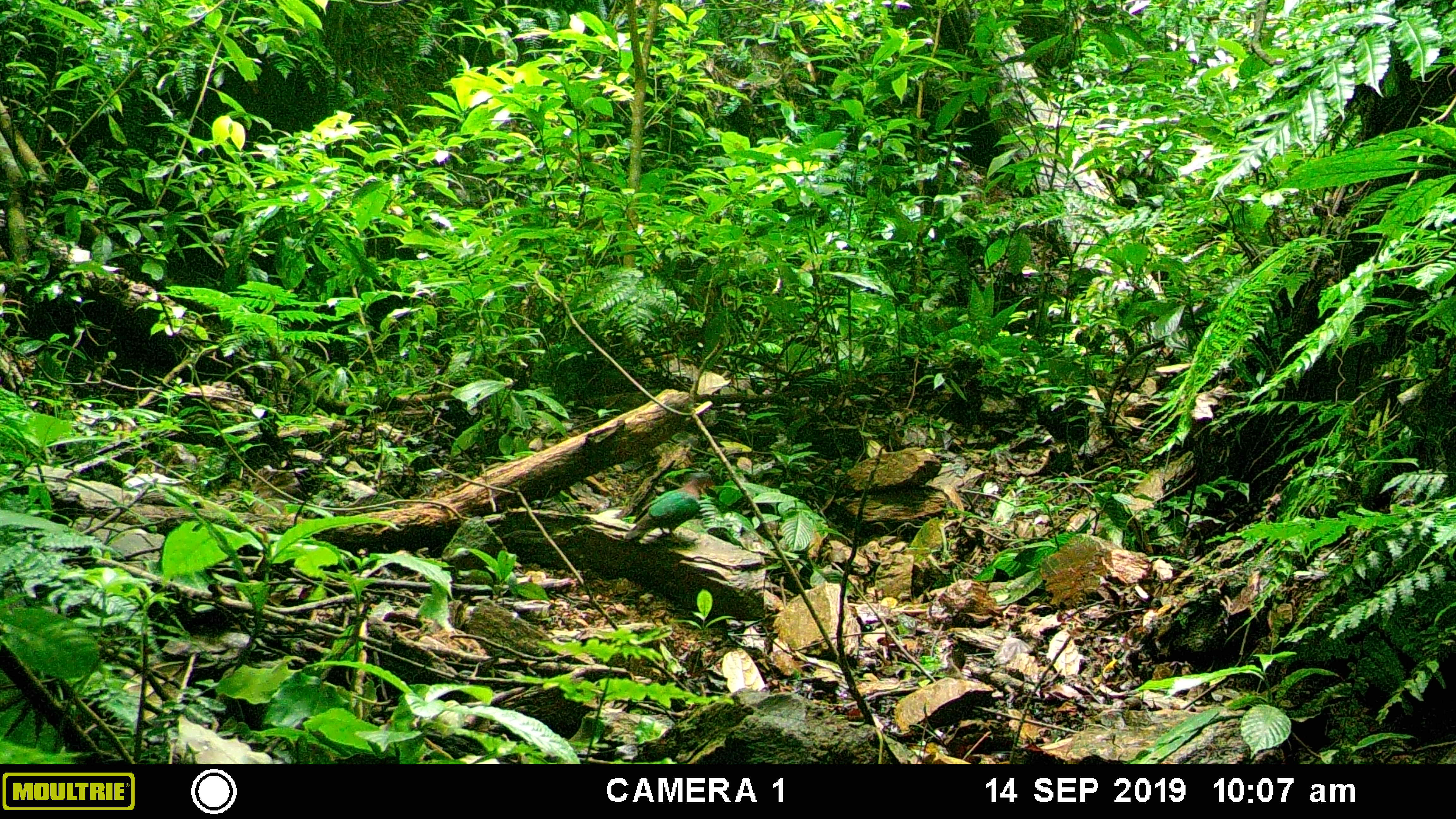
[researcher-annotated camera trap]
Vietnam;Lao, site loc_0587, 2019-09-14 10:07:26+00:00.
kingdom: Animalia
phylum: Chordata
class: Mammalia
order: Rodentia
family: Muridae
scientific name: Muridae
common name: old-world mice and rats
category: unidentified murid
Unidentified murid (old-world mice and rats) (Muridae). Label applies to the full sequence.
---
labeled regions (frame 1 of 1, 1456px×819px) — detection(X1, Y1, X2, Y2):
unidentified murid: detection(624, 470, 714, 546)